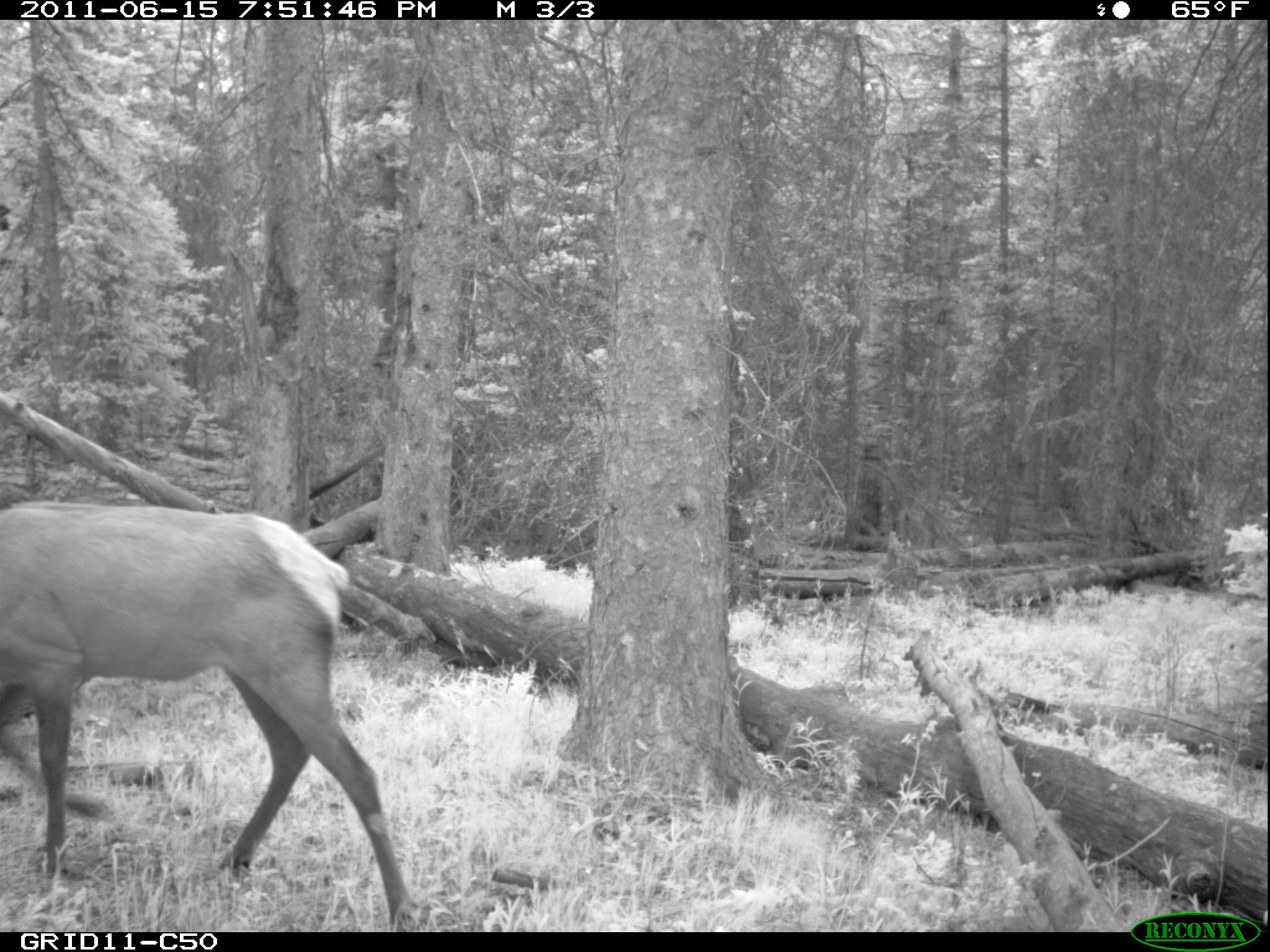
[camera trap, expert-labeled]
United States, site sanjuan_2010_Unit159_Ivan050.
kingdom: Animalia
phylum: Chordata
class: Mammalia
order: Artiodactyla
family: Cervidae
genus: Cervus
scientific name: Cervus elaphus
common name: red deer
Cervus elaphus (red deer).